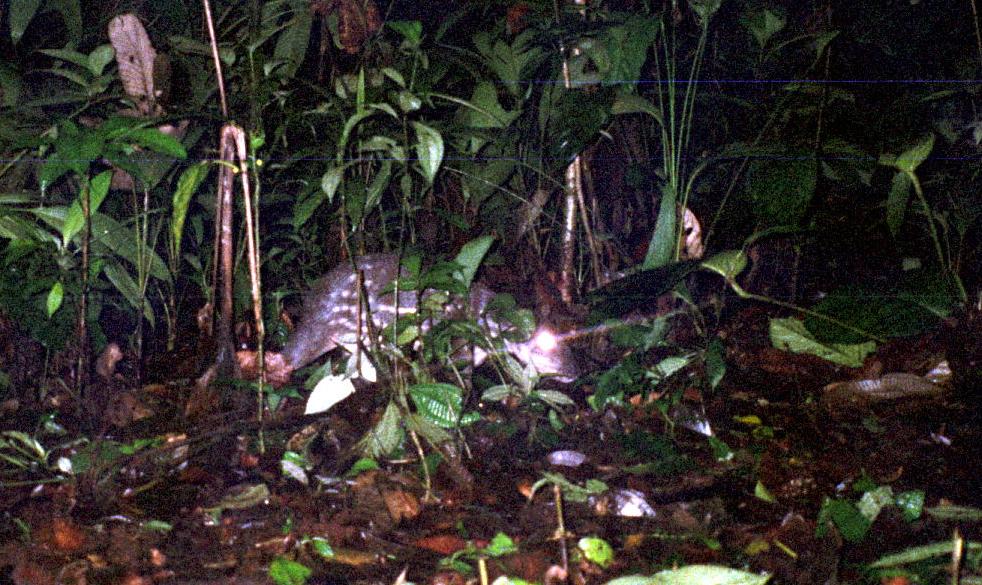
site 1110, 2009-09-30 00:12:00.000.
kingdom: Animalia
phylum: Chordata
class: Mammalia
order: Rodentia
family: Cuniculidae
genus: Cuniculus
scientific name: Cuniculus paca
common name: spotted paca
Cuniculus paca (spotted paca).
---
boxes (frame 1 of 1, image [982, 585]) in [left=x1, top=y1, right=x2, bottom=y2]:
cuniculus paca: [left=281, top=253, right=583, bottom=384]